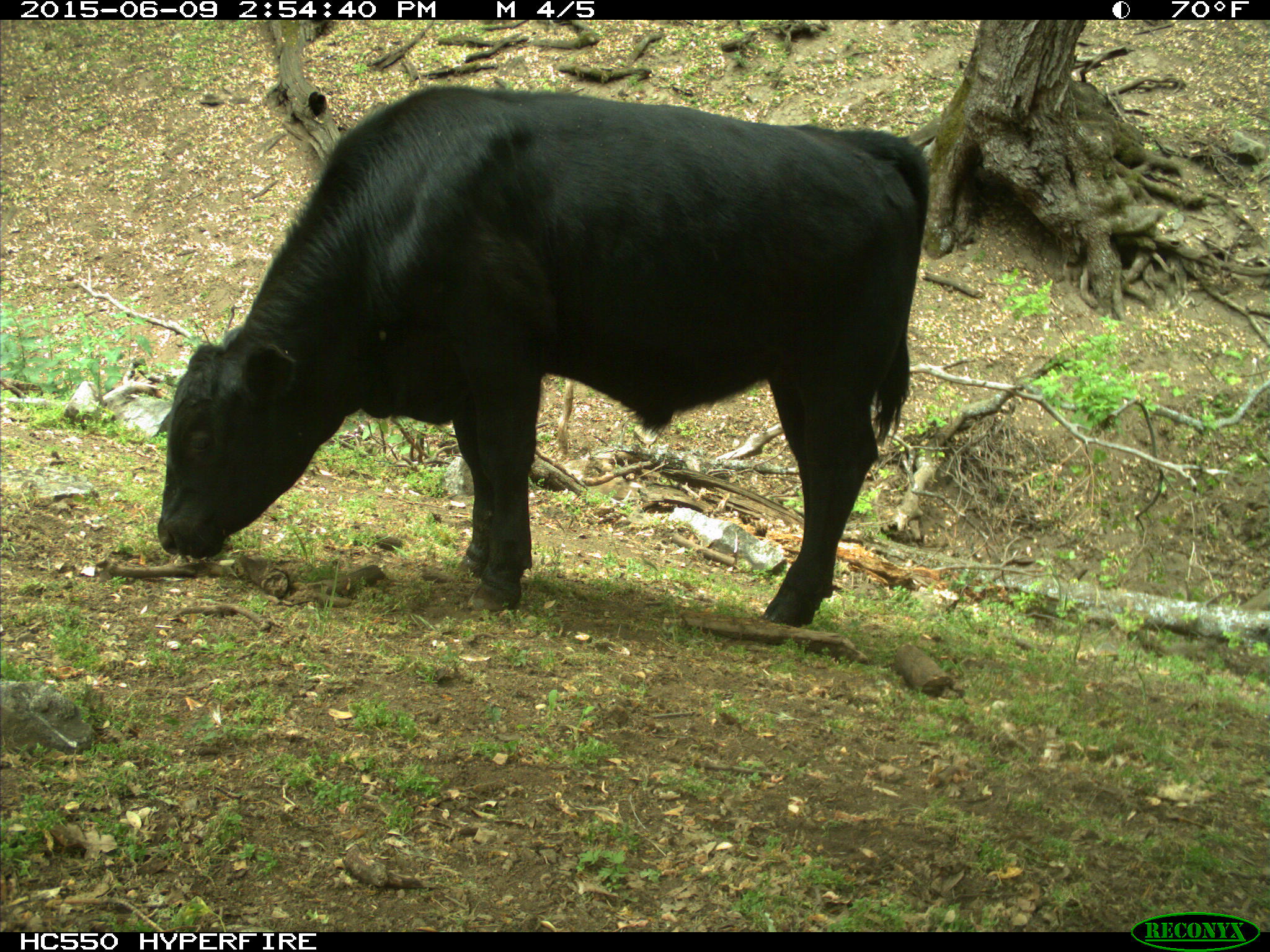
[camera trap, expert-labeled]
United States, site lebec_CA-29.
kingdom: Animalia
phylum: Chordata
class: Mammalia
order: Artiodactyla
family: Bovidae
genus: Bos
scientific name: Bos taurus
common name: domestic cow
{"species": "Bos taurus (domestic cow)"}